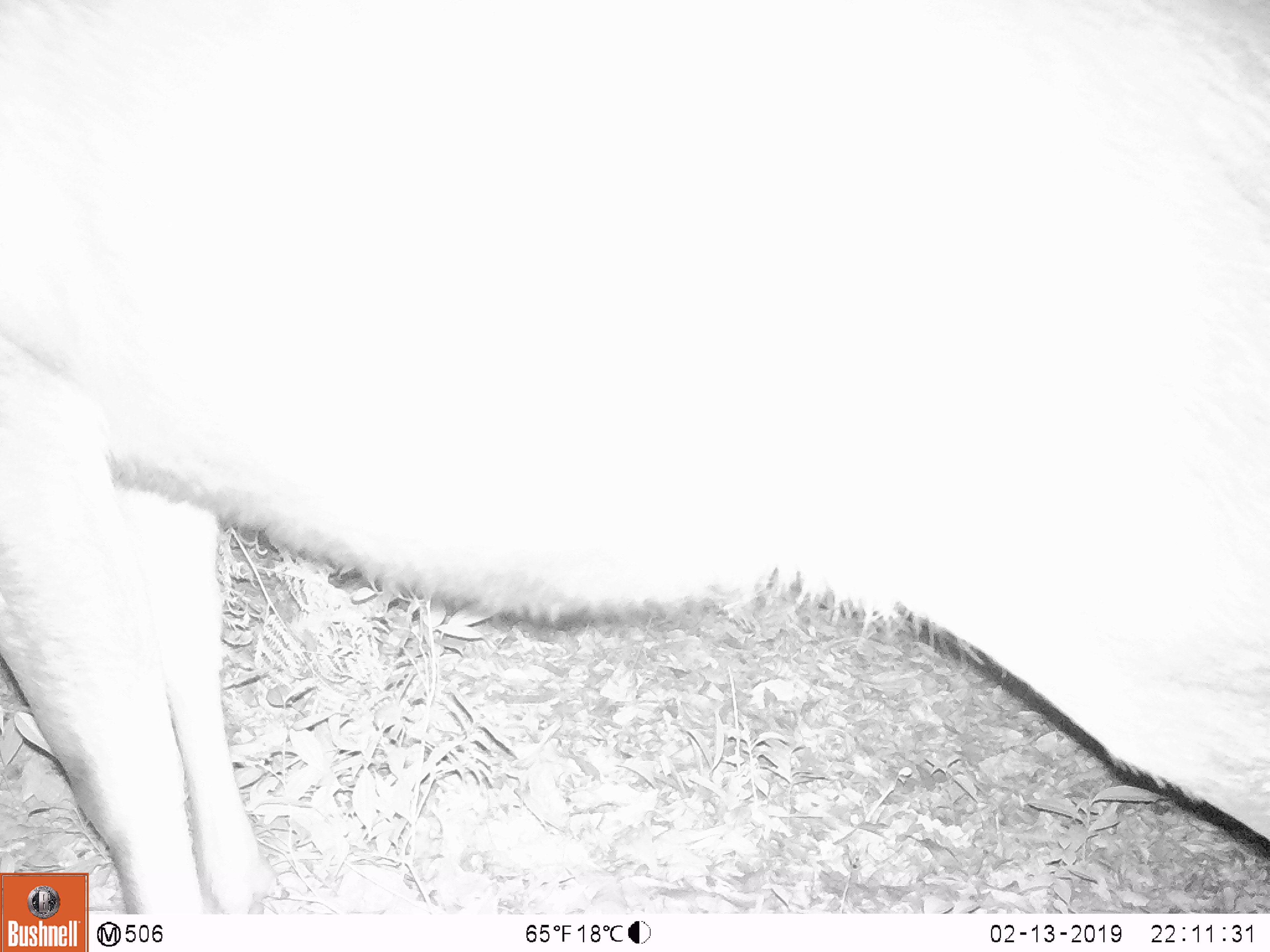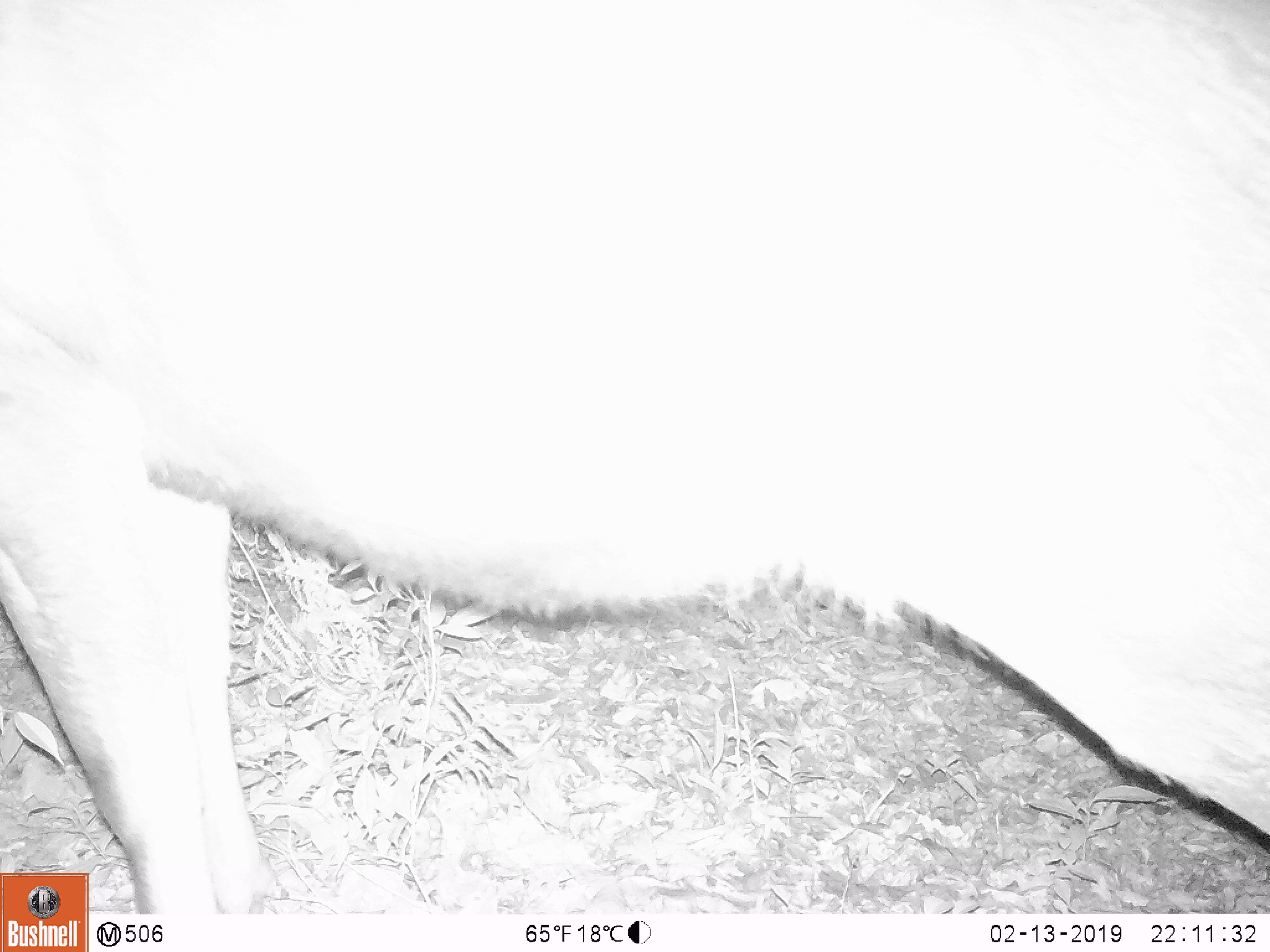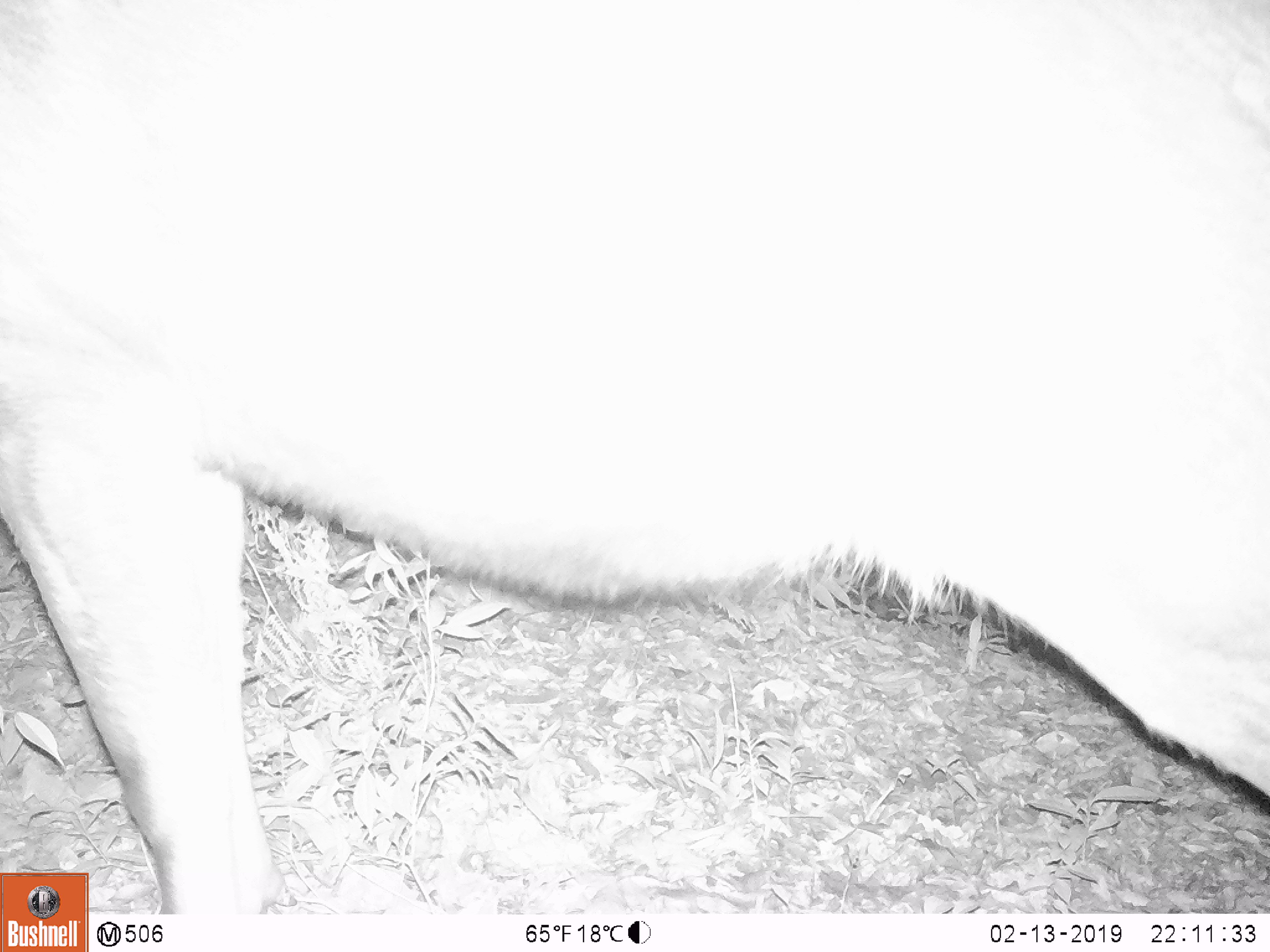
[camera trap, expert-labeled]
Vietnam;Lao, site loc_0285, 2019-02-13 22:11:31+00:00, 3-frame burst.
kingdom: Animalia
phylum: Chordata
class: Mammalia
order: Artiodactyla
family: Cervidae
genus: Rusa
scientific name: Rusa unicolor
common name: sambar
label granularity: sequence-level